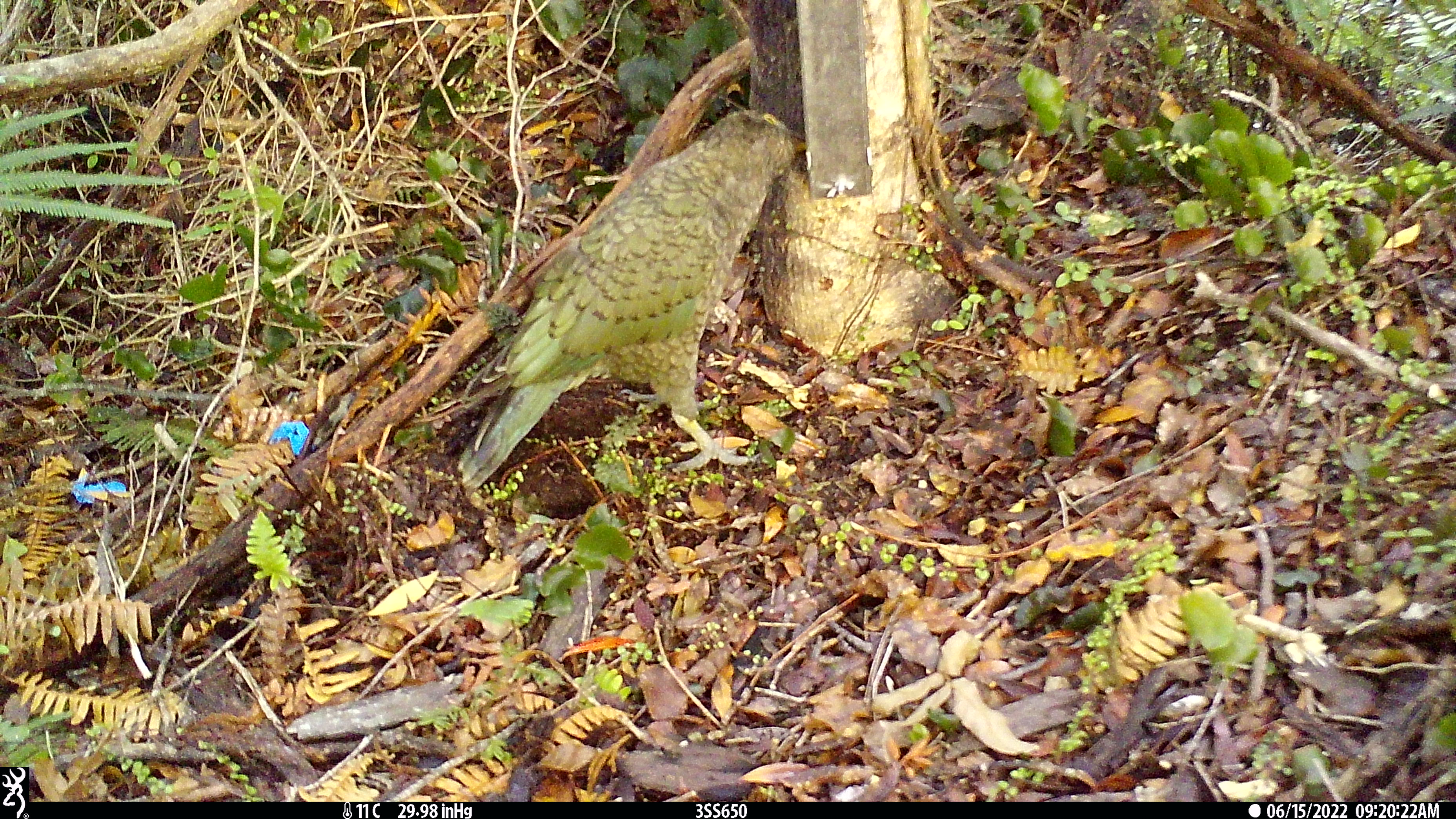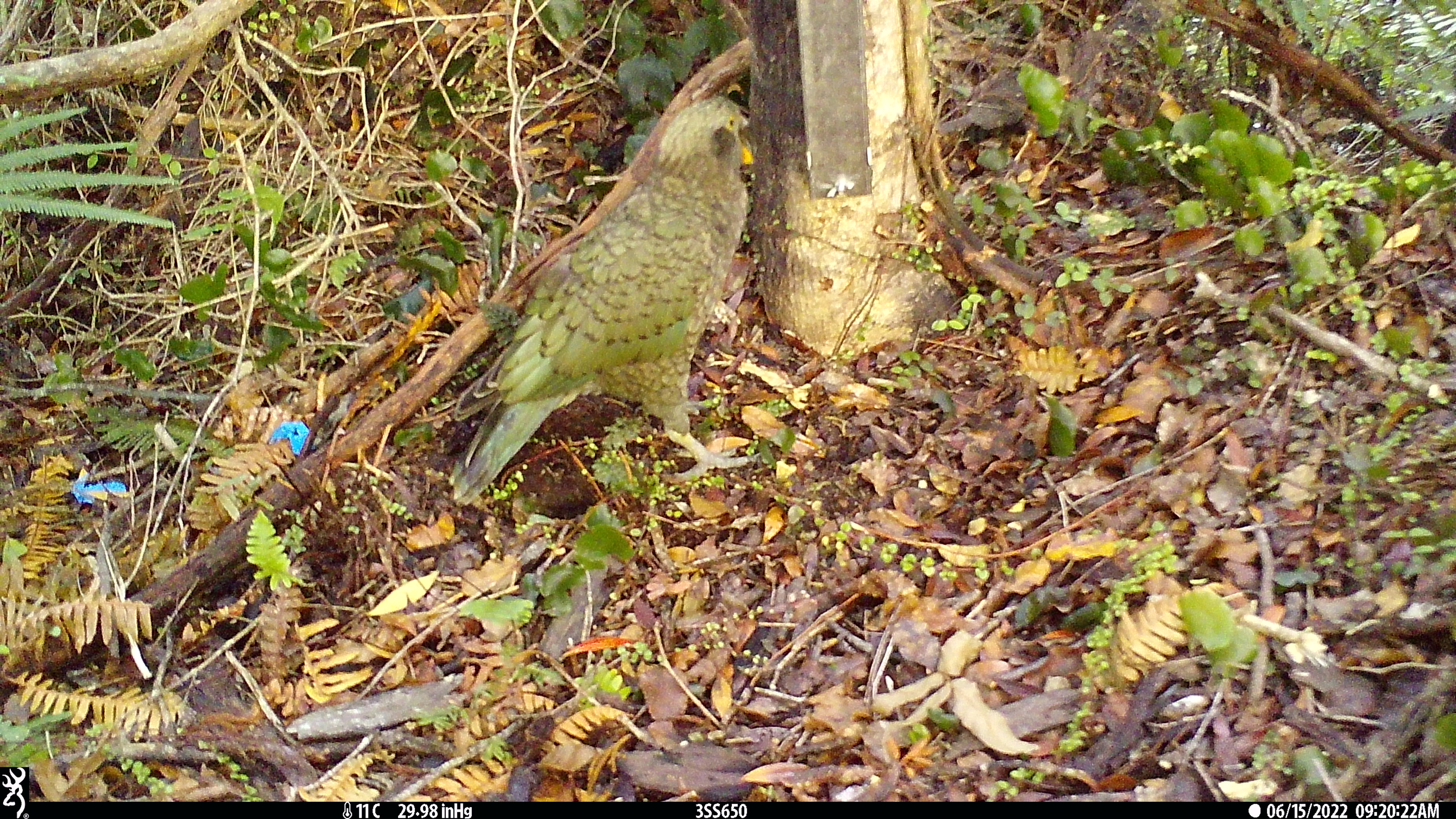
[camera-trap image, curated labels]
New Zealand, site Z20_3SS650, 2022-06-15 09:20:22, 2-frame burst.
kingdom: Animalia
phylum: Chordata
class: Aves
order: Psittaciformes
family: Strigopidae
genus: Nestor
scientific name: Nestor notabilis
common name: kea